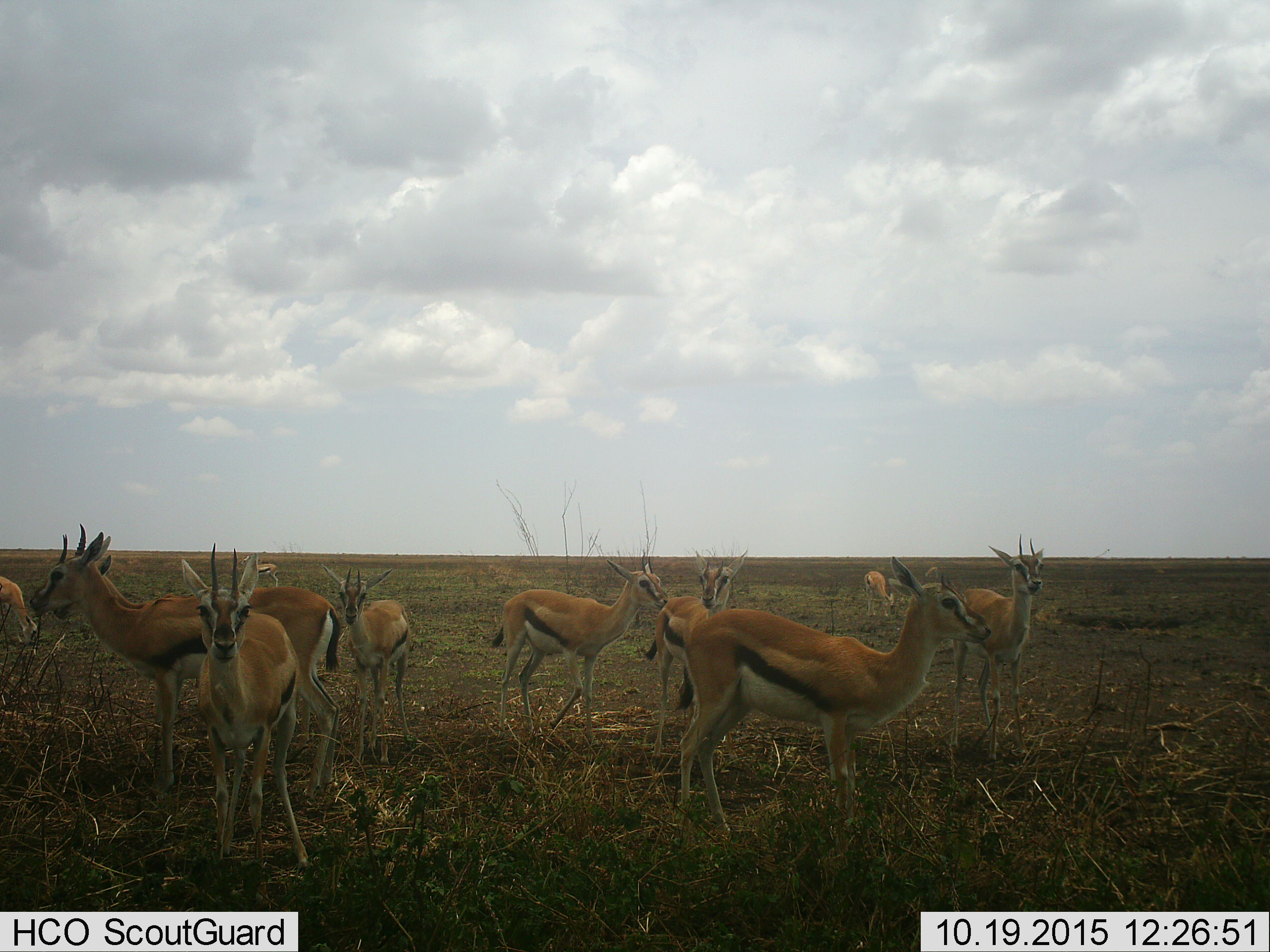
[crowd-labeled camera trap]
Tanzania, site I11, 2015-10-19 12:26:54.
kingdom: Animalia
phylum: Chordata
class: Mammalia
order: Artiodactyla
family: Bovidae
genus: Eudorcas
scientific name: Eudorcas thomsonii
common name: thomson's gazelle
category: gazellethomsons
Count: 11-50.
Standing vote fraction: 100%.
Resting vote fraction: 0%.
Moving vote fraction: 11%.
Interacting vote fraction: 0%.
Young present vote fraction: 0%.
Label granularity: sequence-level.